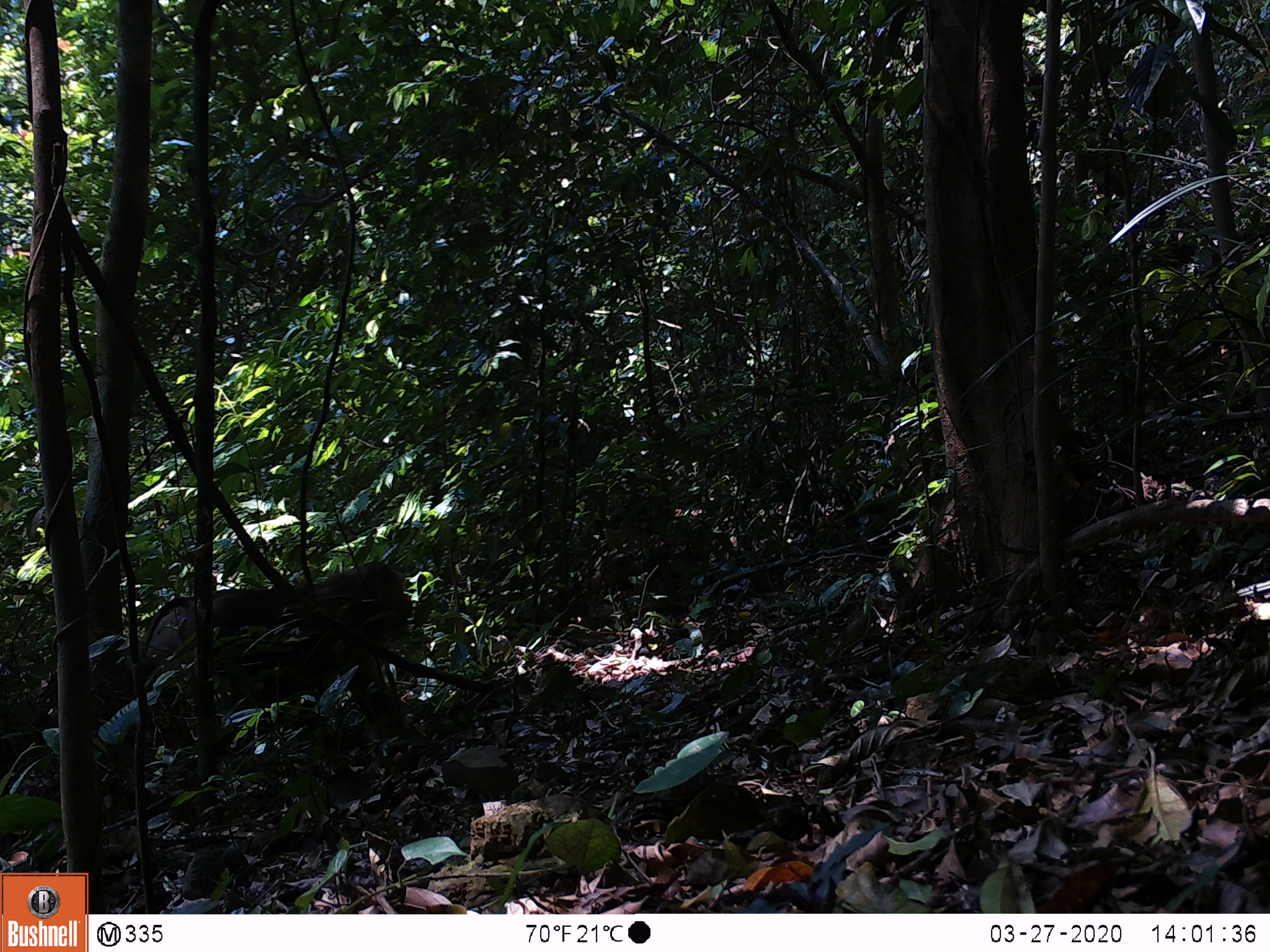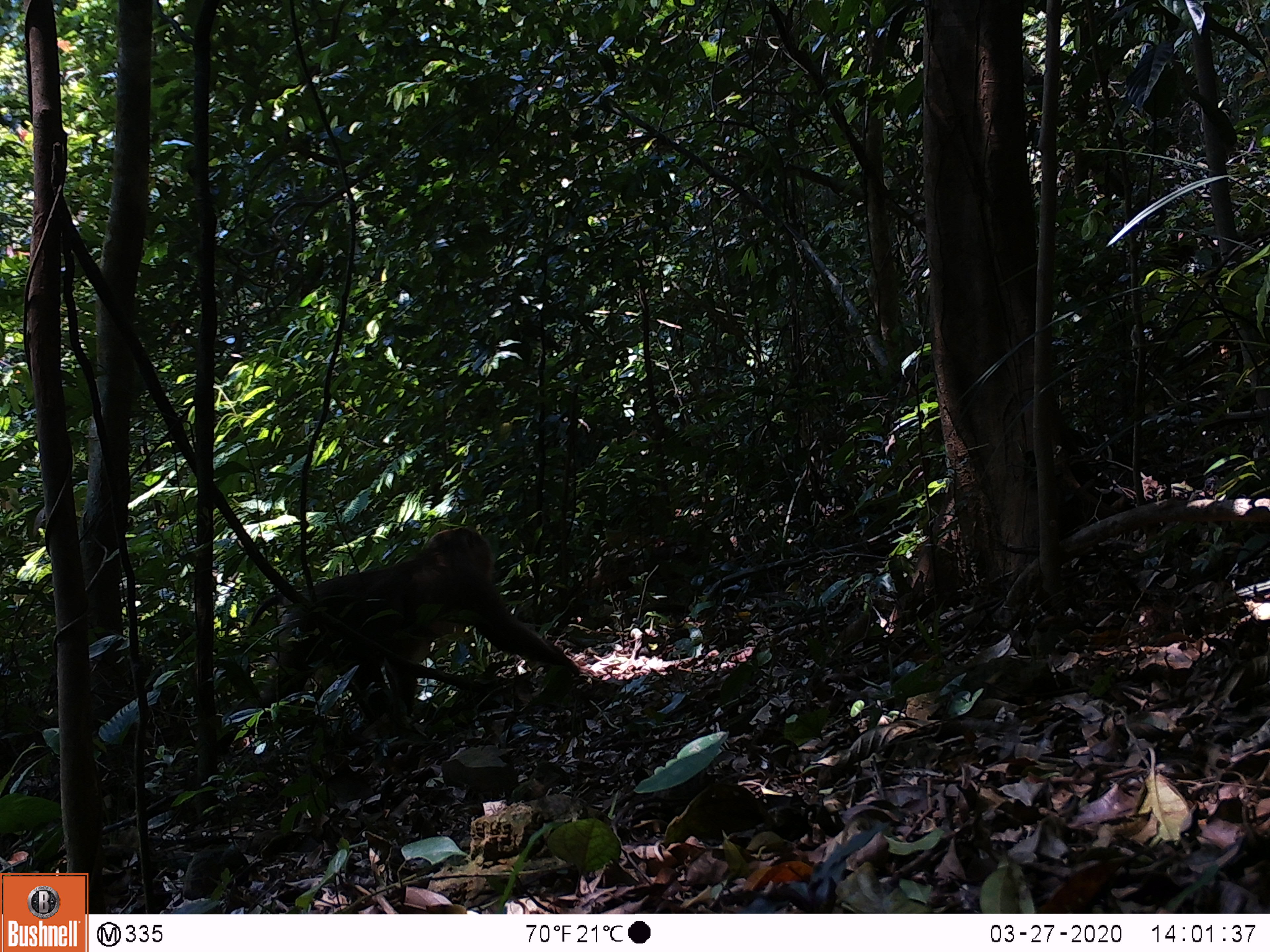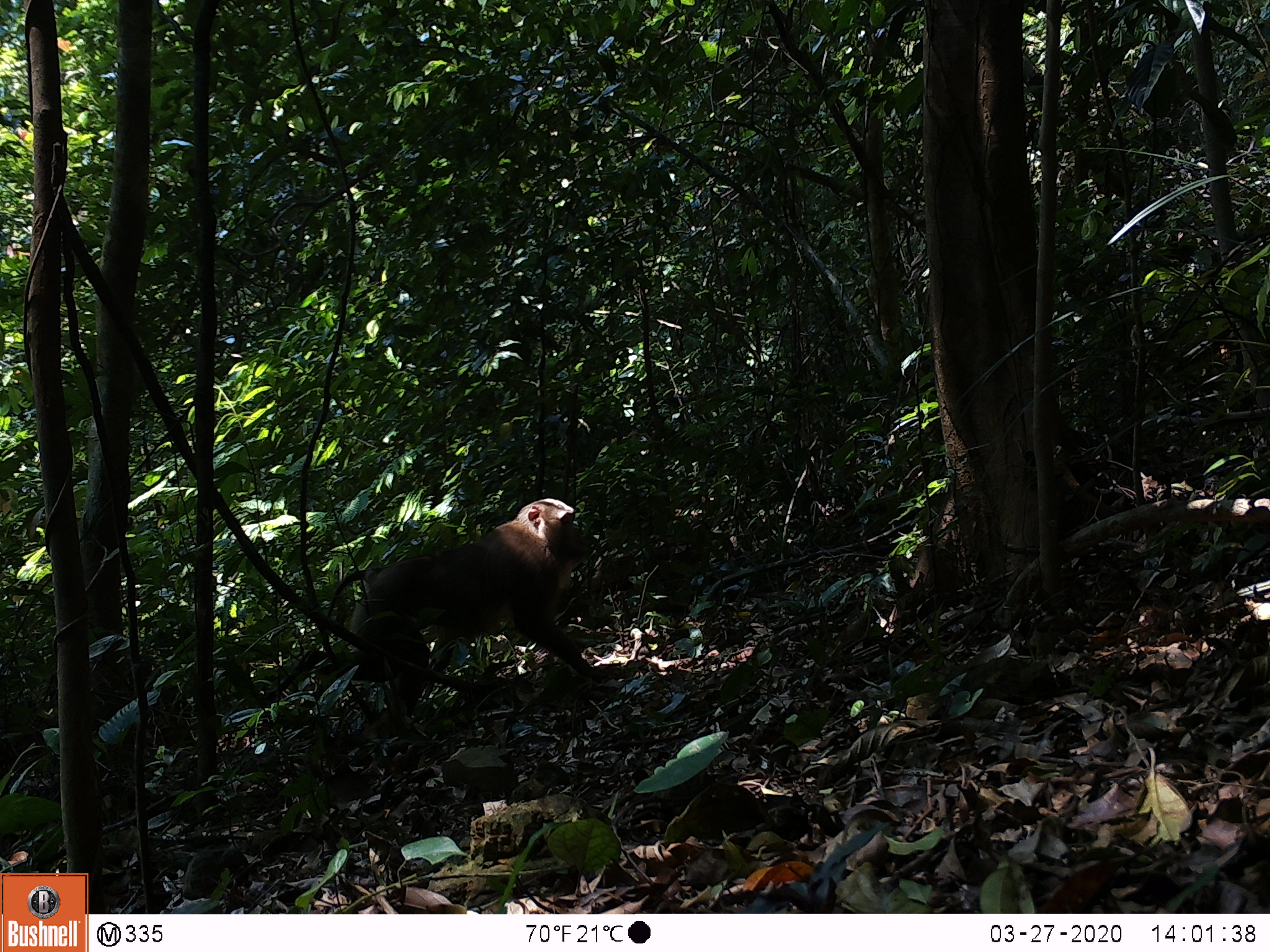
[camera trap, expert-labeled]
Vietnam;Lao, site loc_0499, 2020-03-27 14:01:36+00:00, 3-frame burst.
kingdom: Animalia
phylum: Chordata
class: Mammalia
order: Primates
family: Cercopithecidae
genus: Macaca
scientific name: Macaca nemestrina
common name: pig-tailed macaque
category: pig tailed macaque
Pig tailed macaque (pig-tailed macaque) (Macaca nemestrina). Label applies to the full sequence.